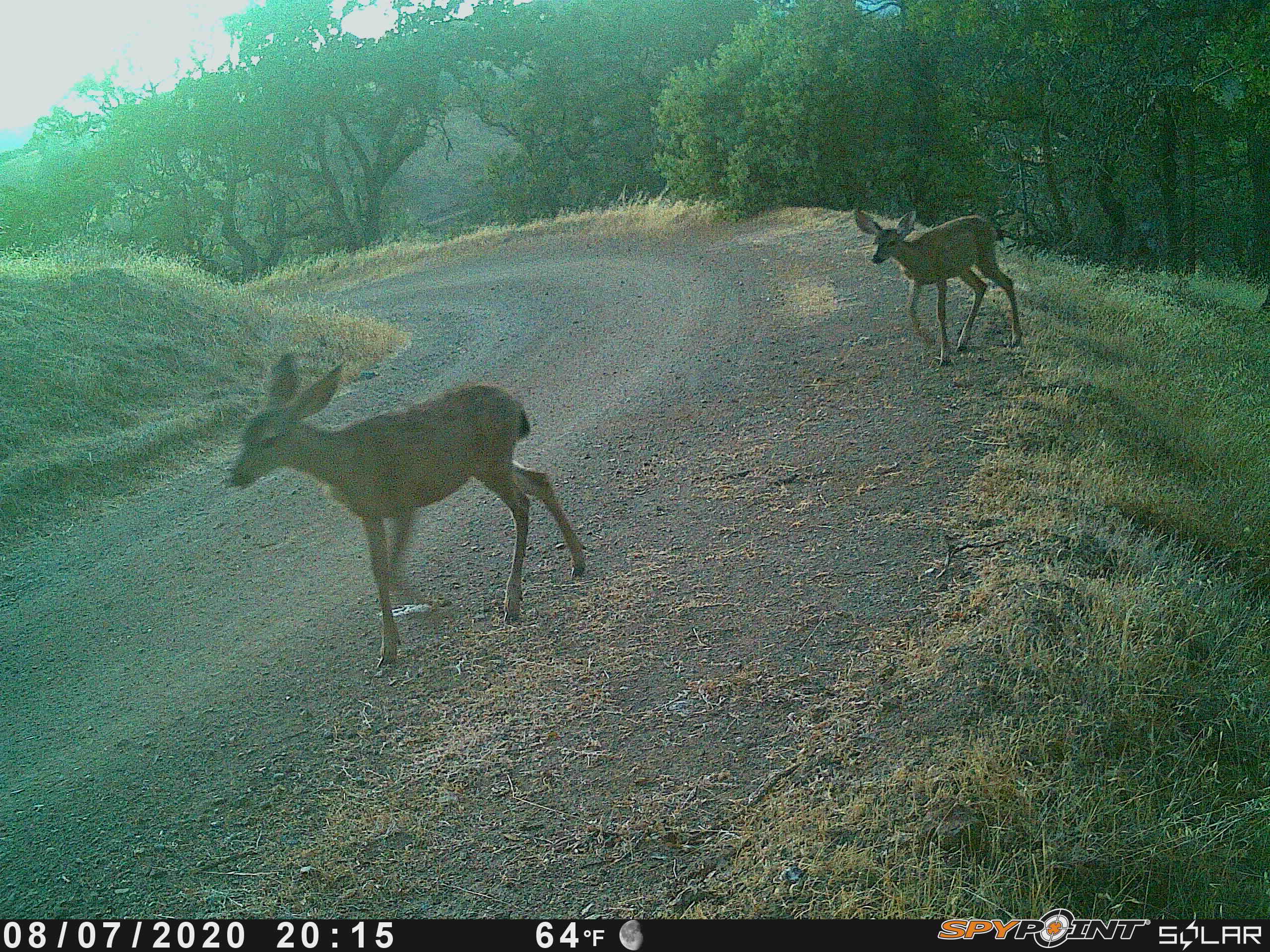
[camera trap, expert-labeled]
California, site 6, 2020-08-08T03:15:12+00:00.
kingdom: Animalia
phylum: Chordata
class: Mammalia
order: Artiodactyla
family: Cervidae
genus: Odocoileus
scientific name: Odocoileus hemionus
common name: mule deer